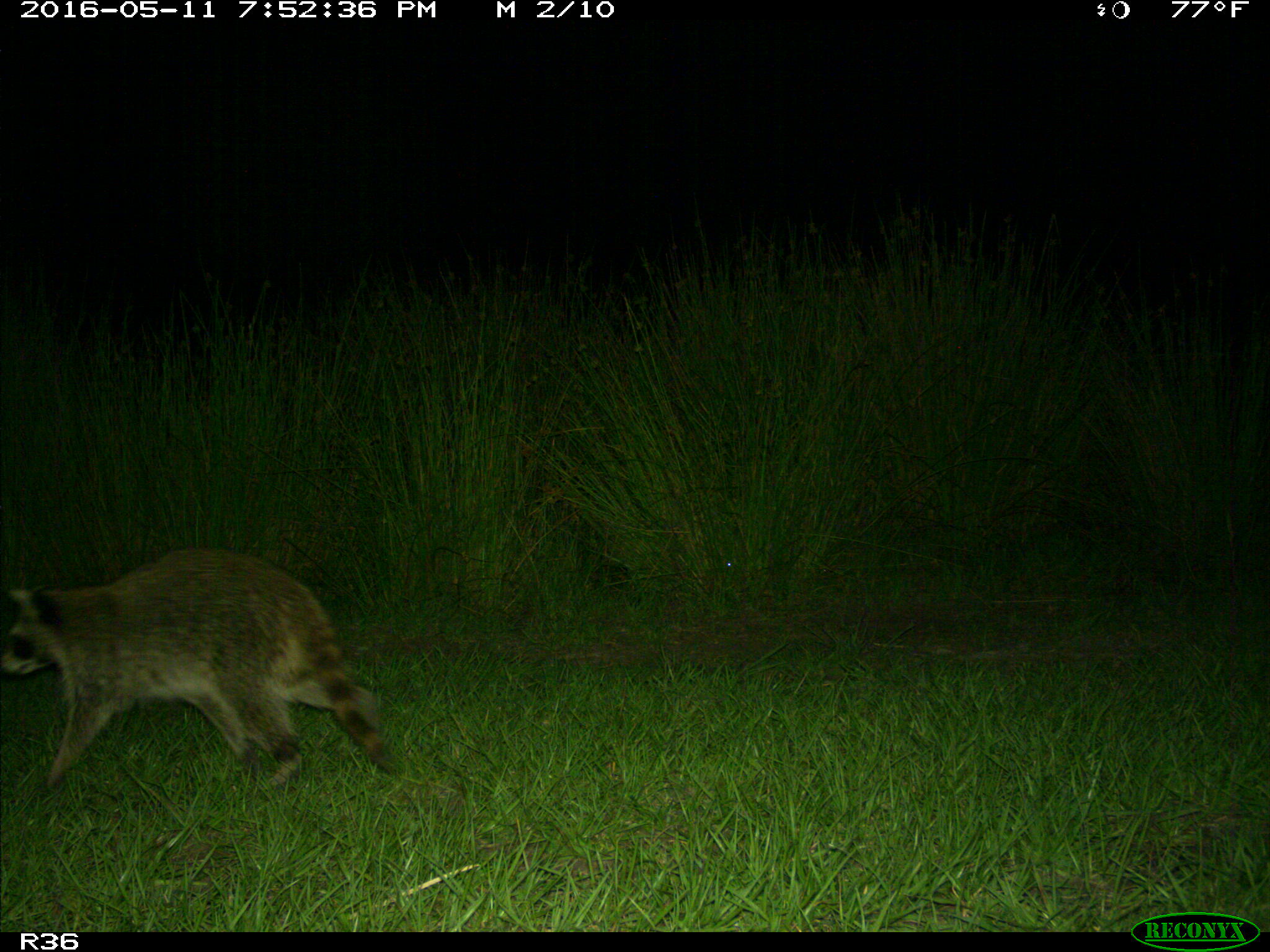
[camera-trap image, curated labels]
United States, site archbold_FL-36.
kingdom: Animalia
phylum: Chordata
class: Mammalia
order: Carnivora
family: Procyonidae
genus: Procyon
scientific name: Procyon lotor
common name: common raccoon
Procyon lotor (common raccoon).